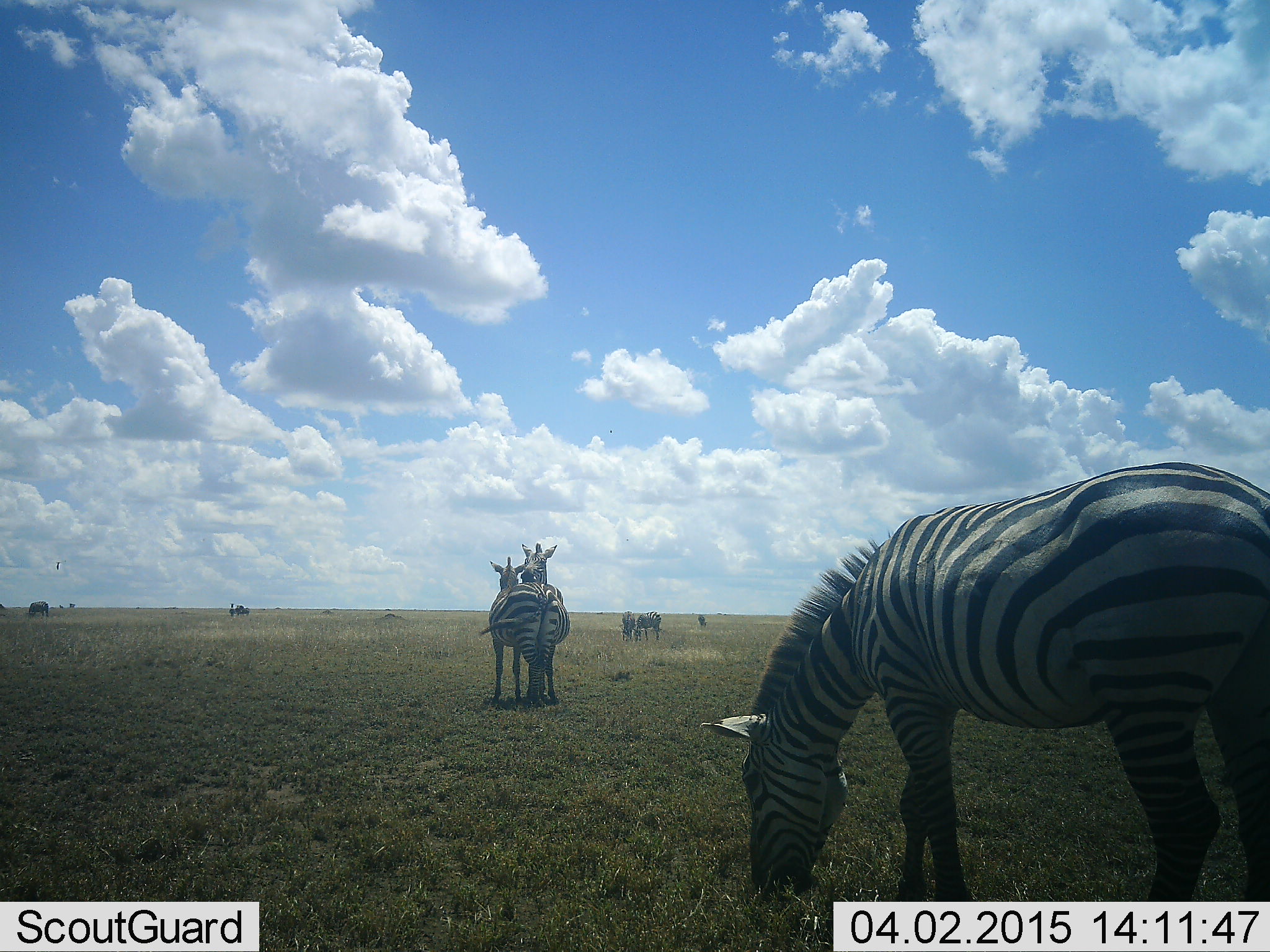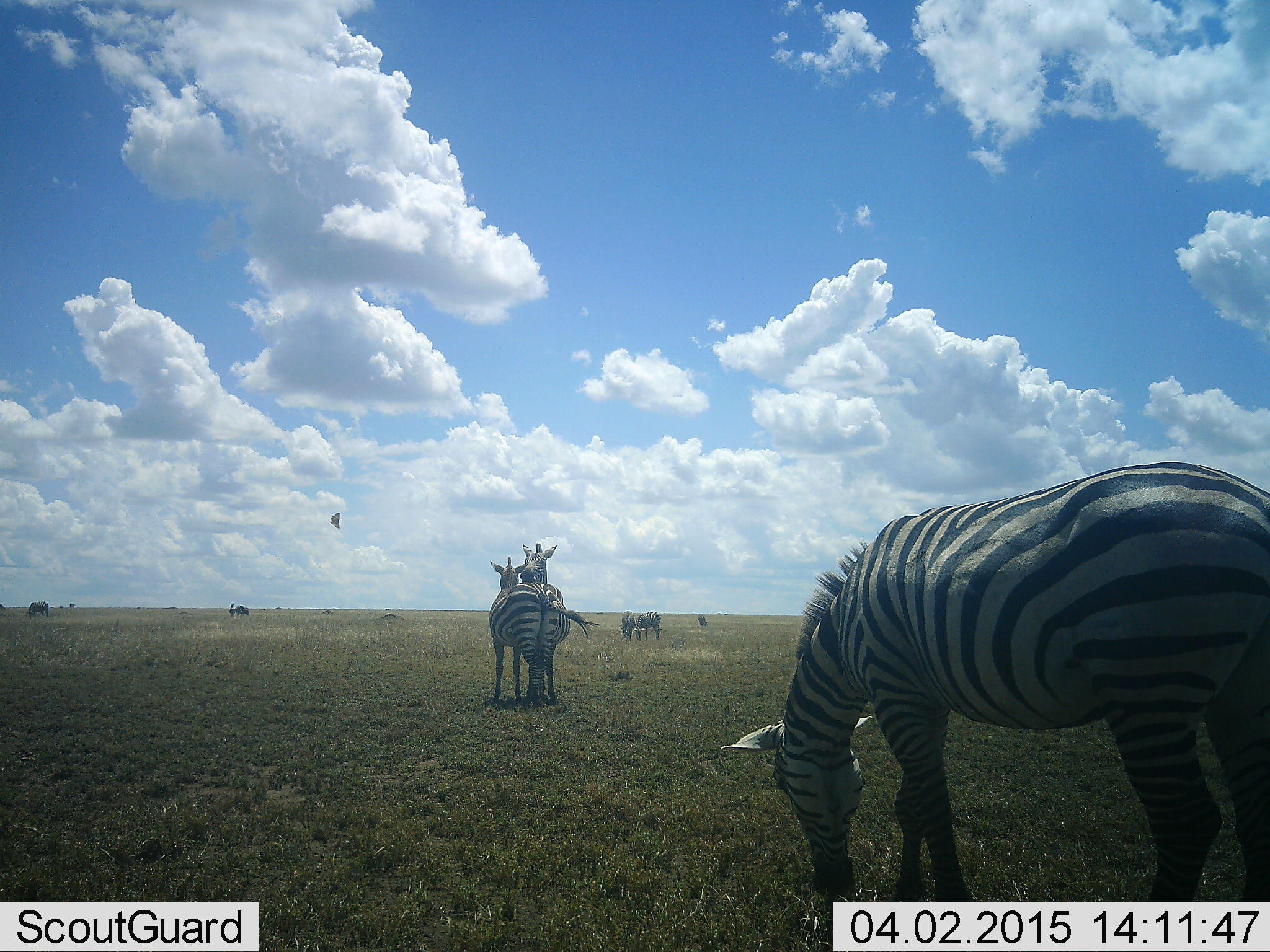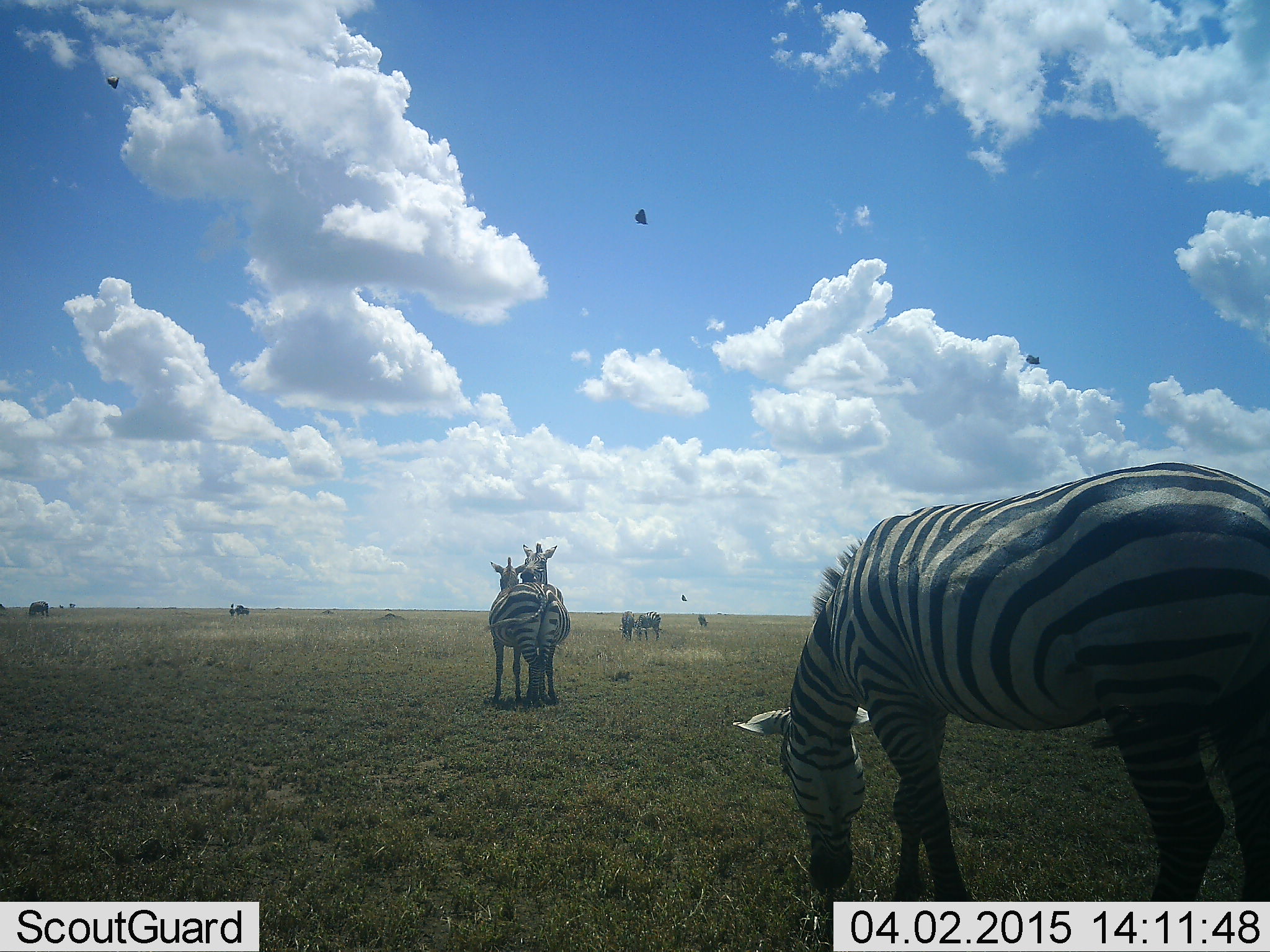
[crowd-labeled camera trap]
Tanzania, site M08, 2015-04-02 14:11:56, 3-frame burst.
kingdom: Animalia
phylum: Chordata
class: Mammalia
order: Perissodactyla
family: Equidae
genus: Equus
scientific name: Equus quagga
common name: plains zebra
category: zebra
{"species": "zebra (plains zebra) (Equus quagga)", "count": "5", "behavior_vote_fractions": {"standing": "77%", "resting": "0%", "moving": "8%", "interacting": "31%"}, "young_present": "0%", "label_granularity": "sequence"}